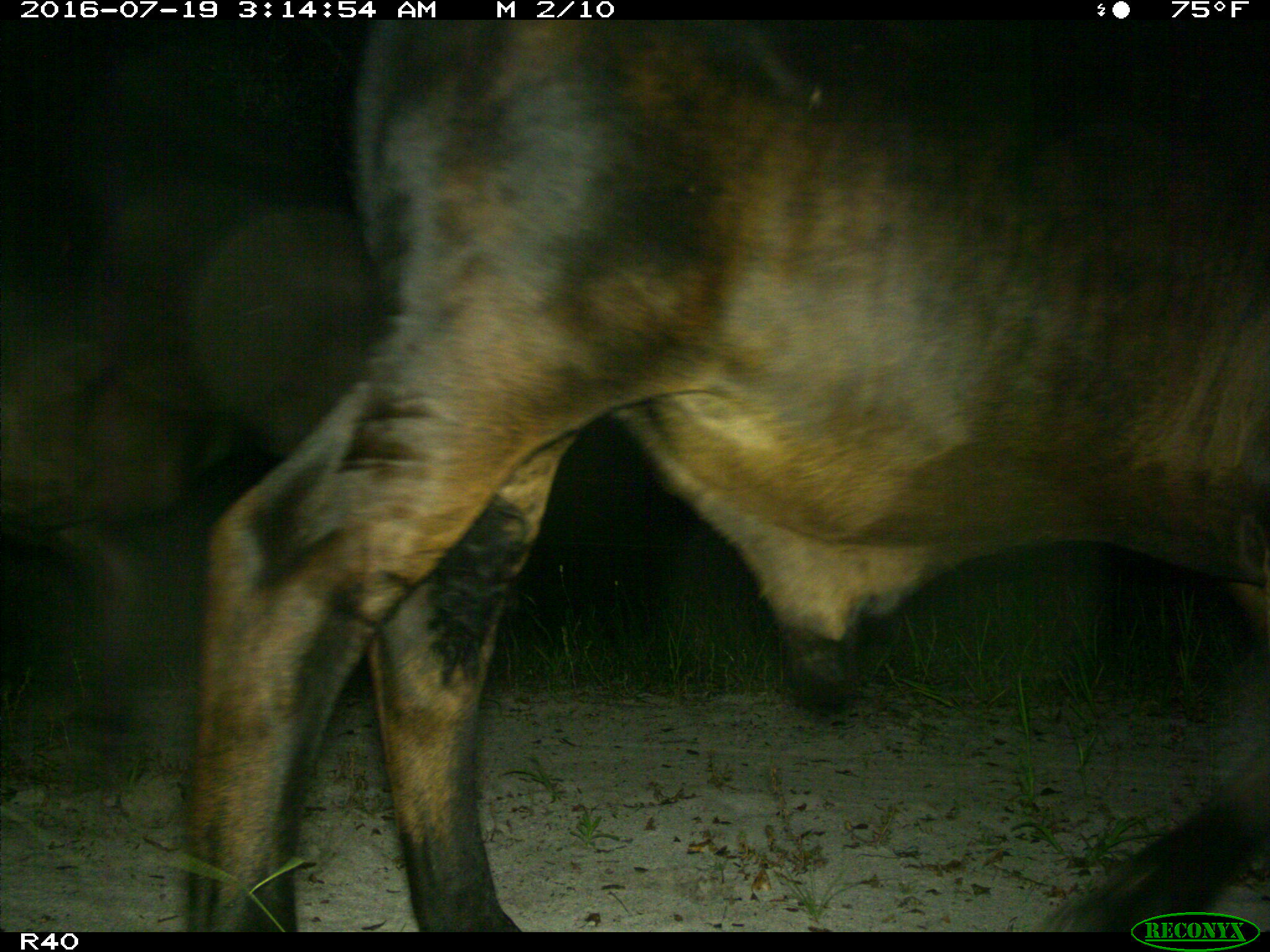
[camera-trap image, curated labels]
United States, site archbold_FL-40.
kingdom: Animalia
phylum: Chordata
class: Mammalia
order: Artiodactyla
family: Bovidae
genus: Bos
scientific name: Bos taurus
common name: domestic cow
Bos taurus (domestic cow).